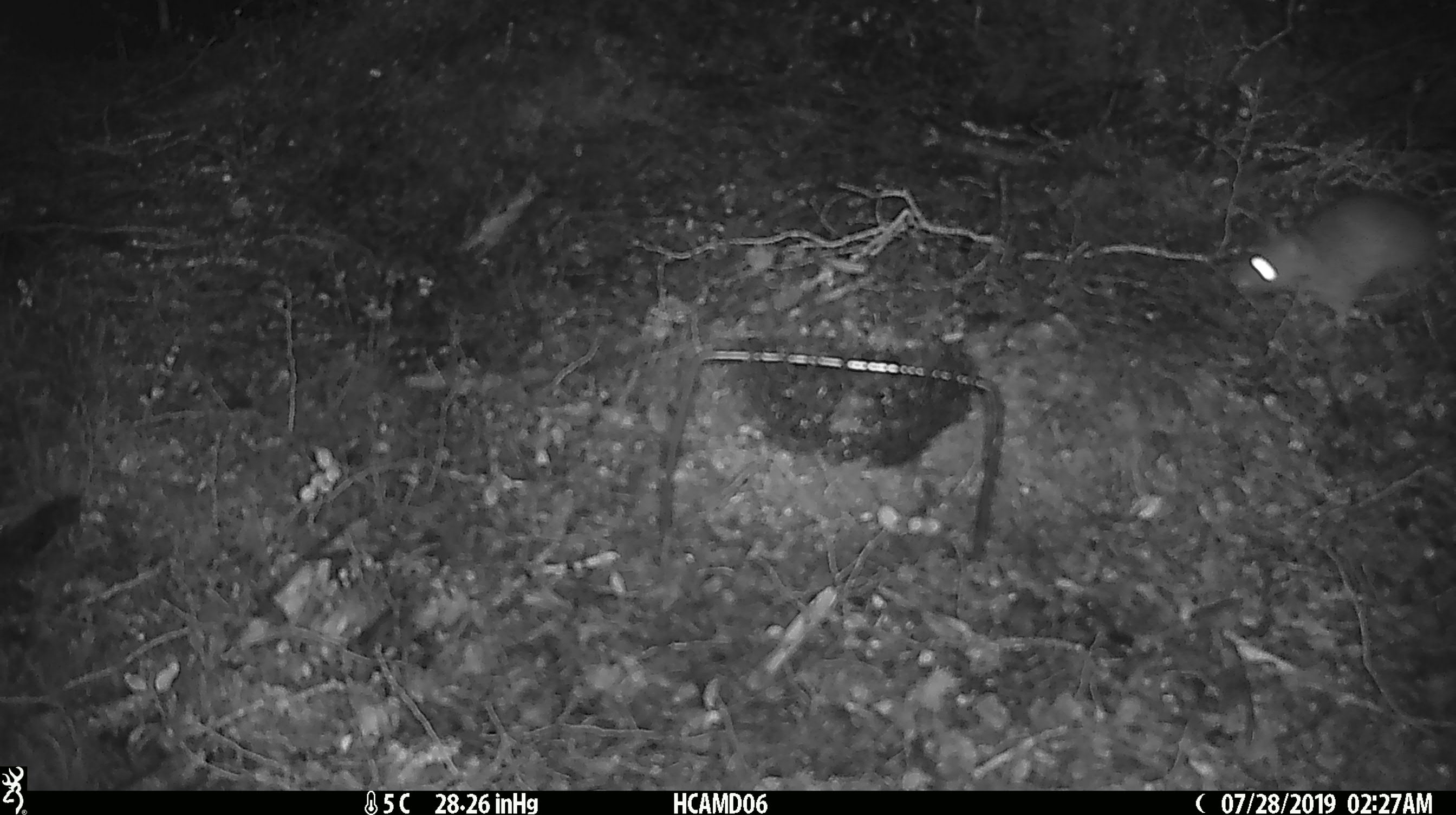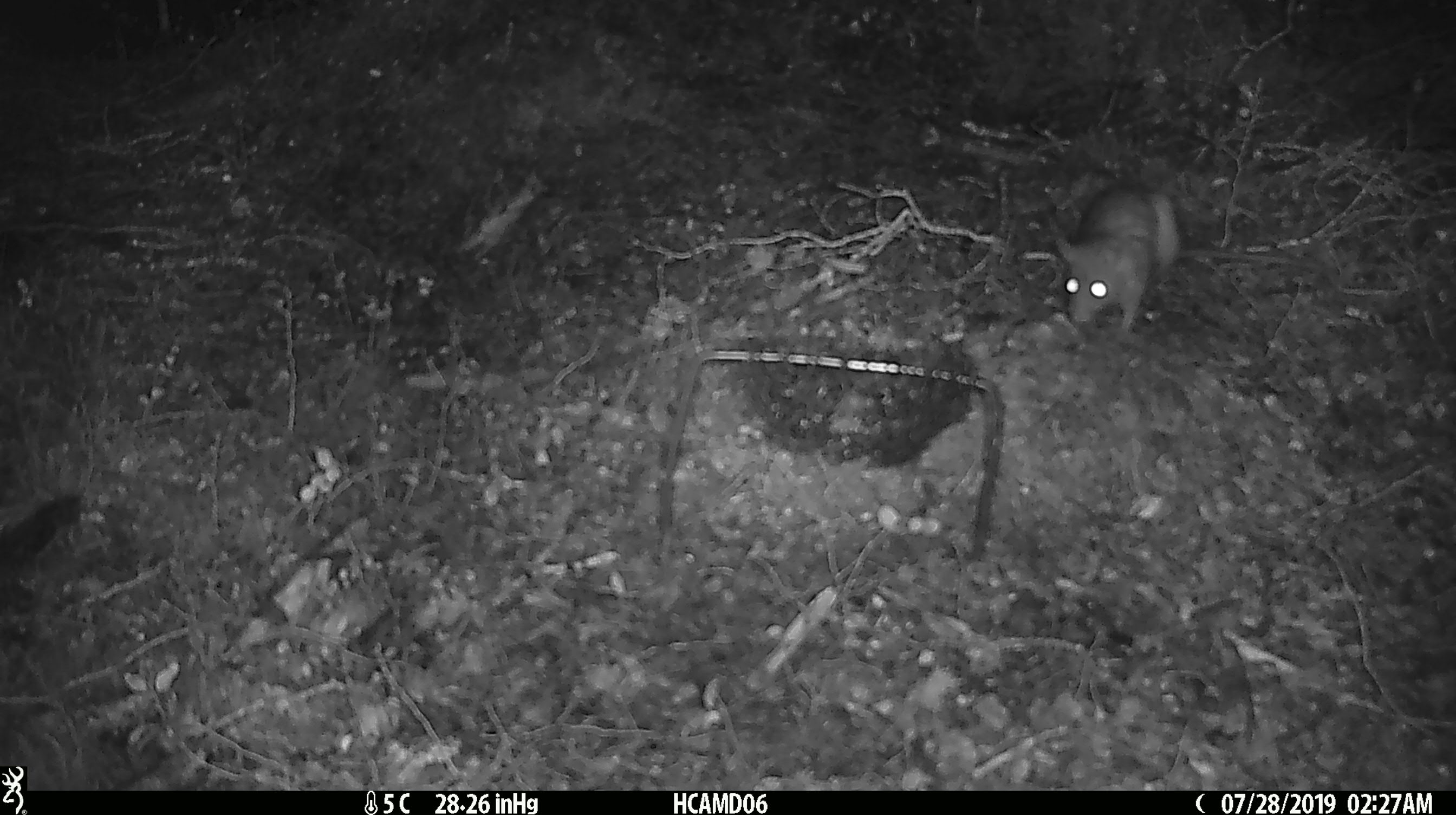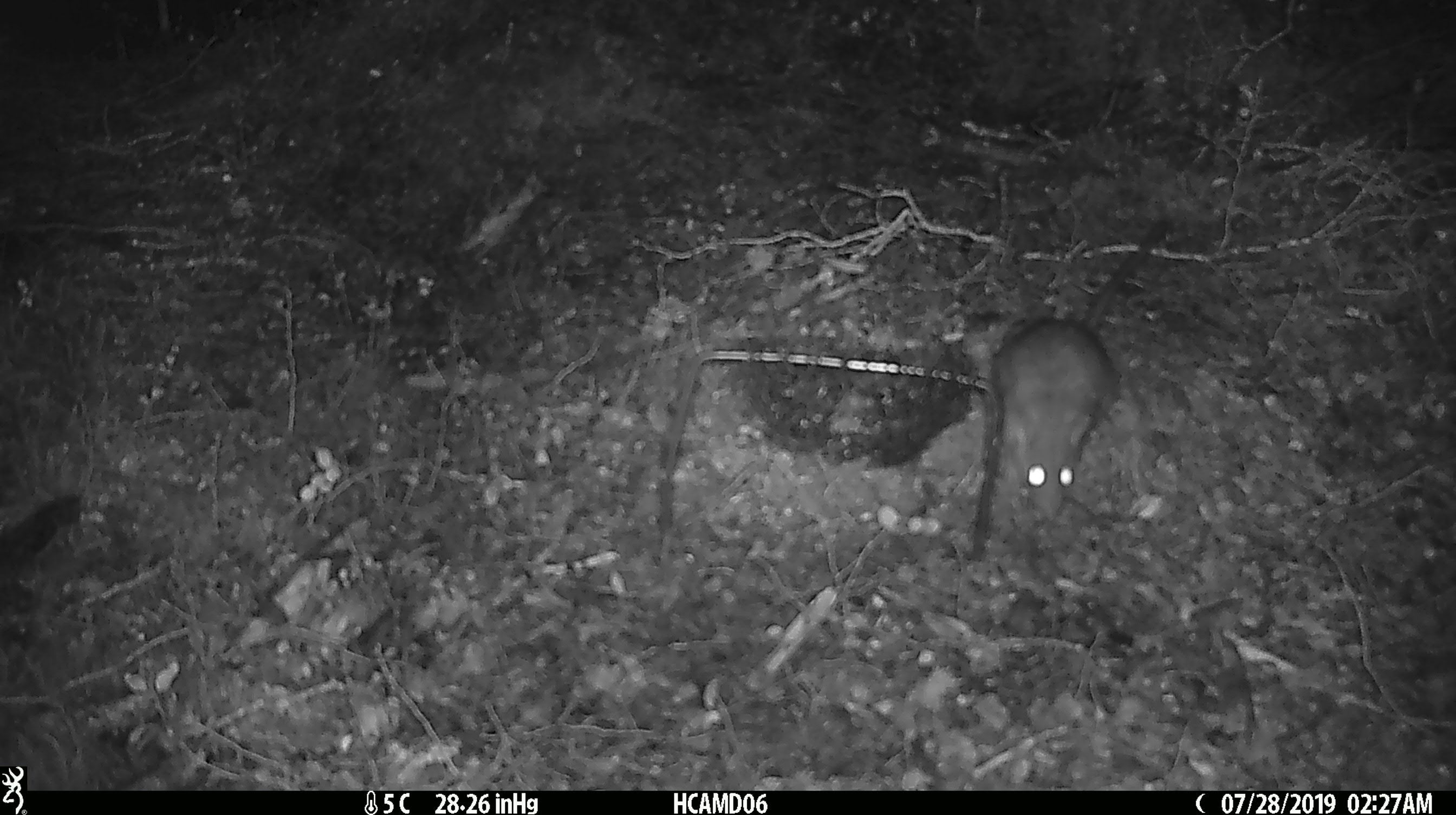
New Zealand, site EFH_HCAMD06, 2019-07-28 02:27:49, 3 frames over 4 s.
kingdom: Animalia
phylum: Chordata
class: Mammalia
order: Rodentia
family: Muridae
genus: Rattus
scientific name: Rattus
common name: rat